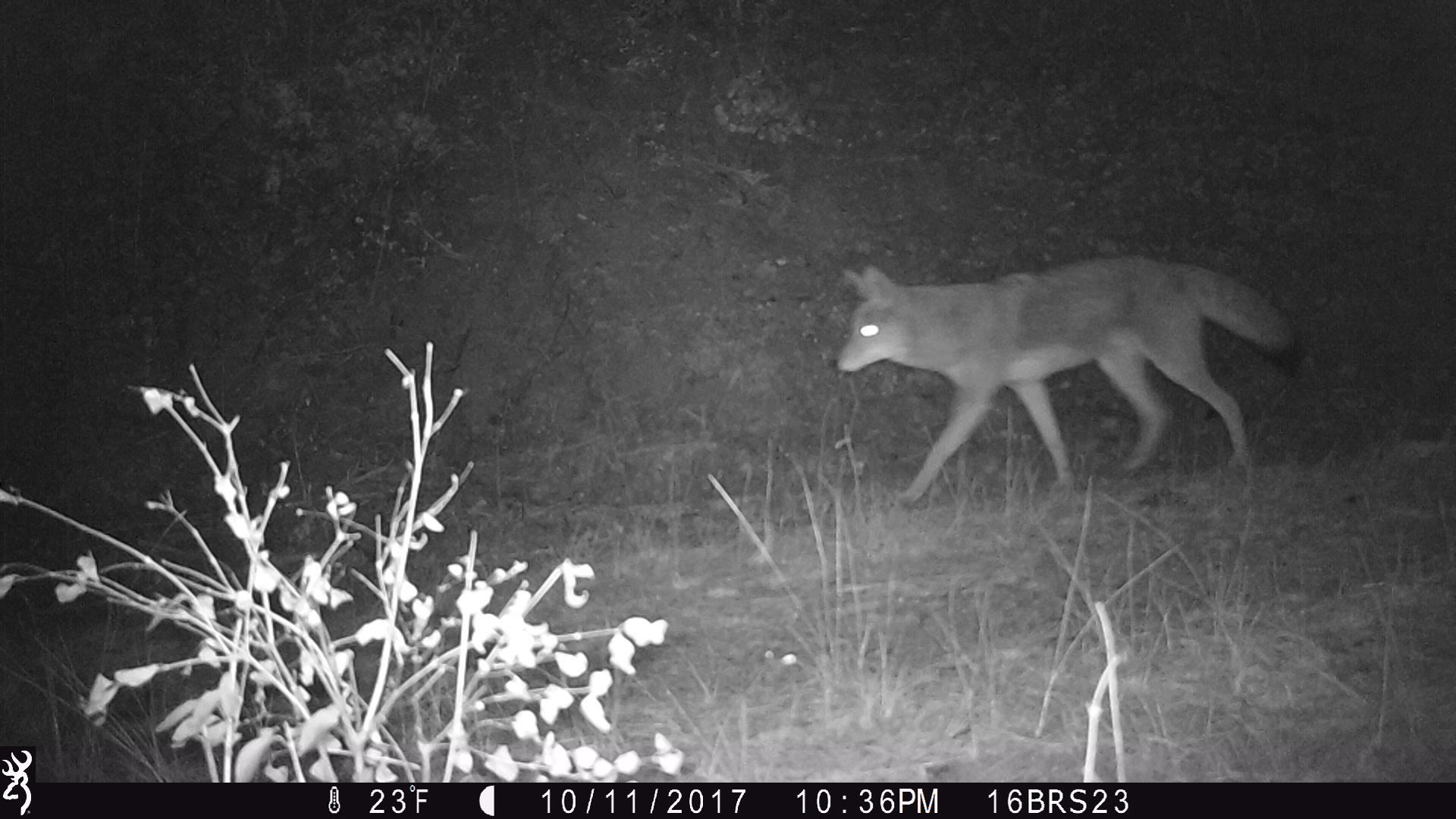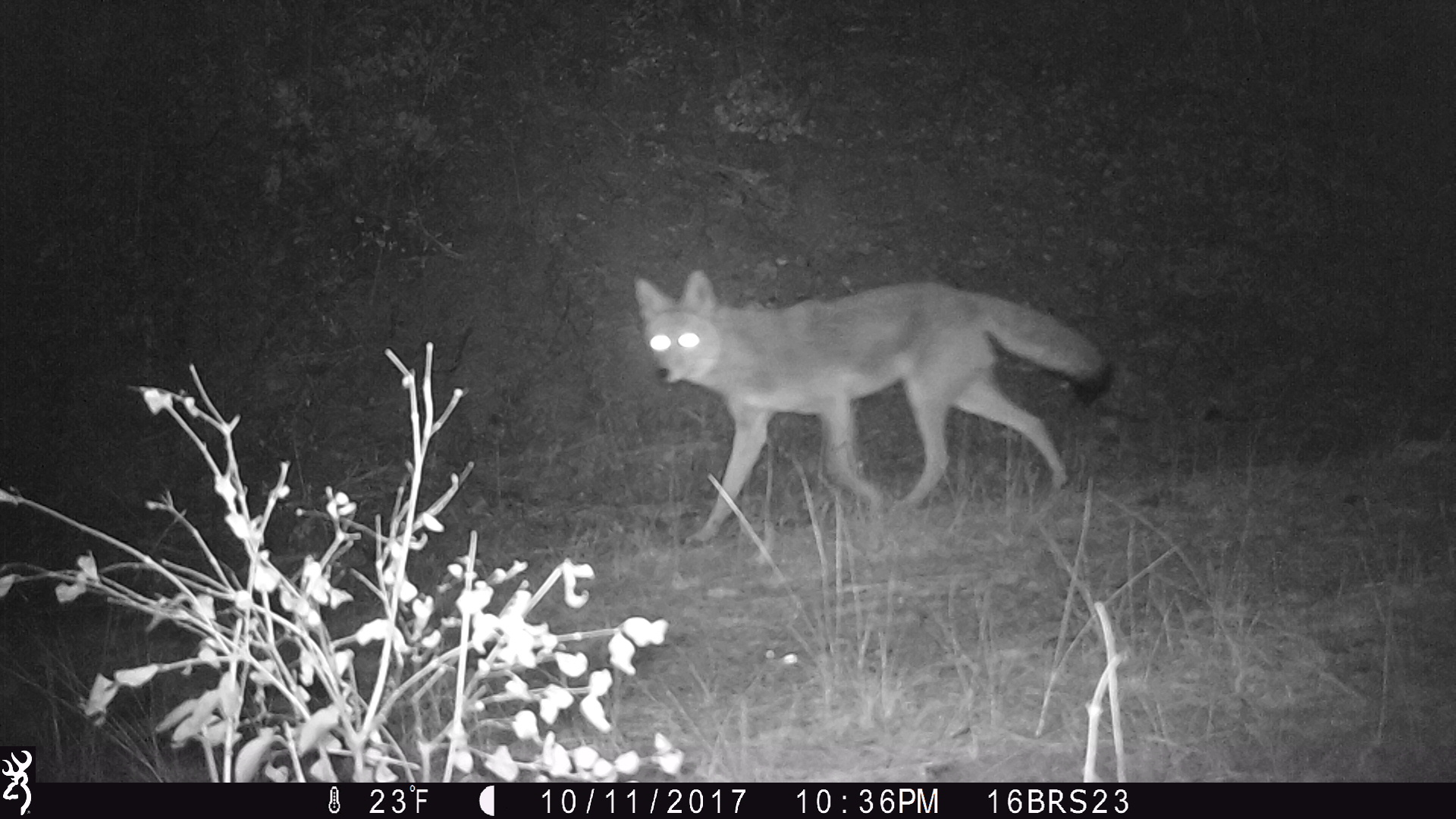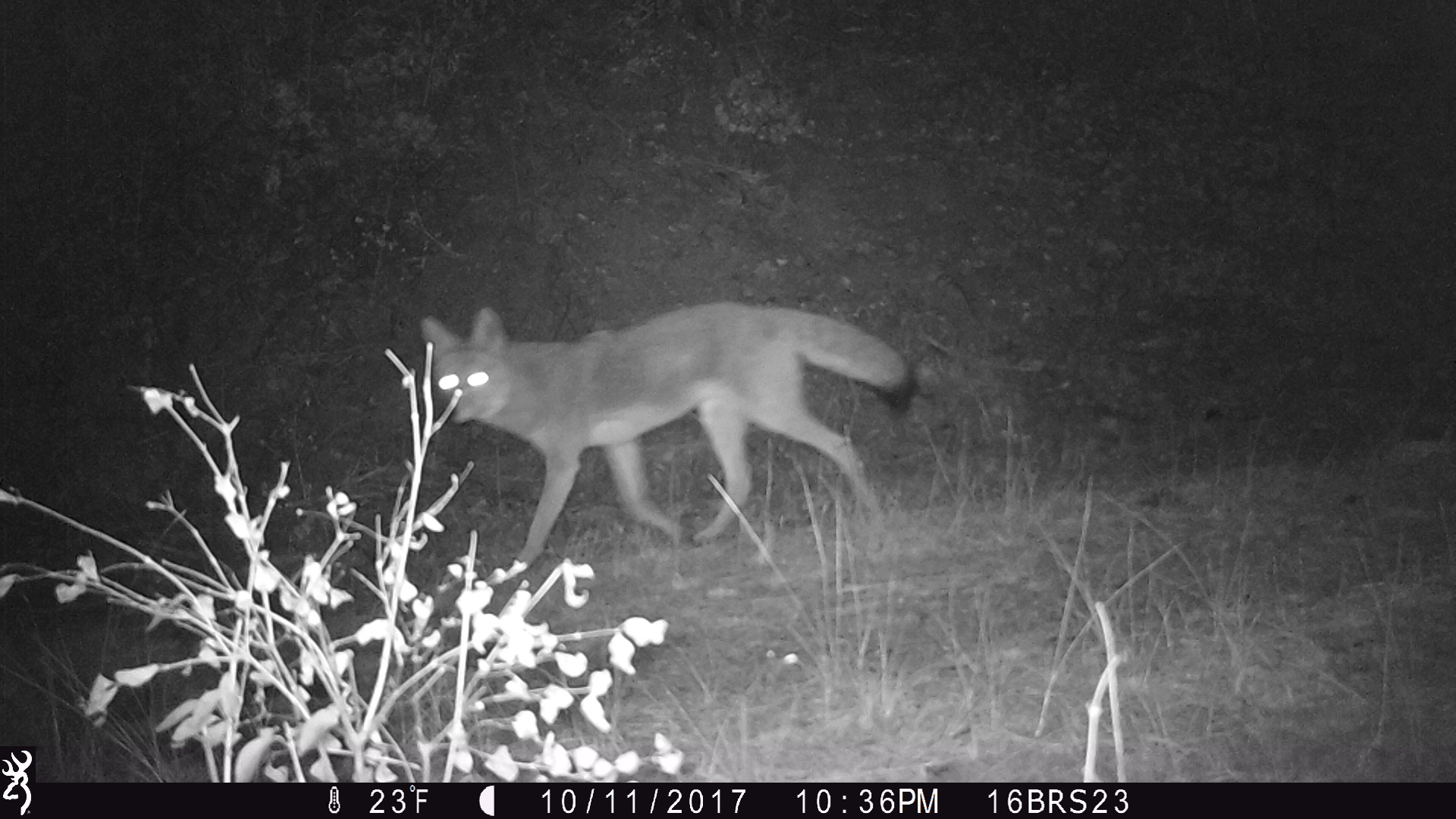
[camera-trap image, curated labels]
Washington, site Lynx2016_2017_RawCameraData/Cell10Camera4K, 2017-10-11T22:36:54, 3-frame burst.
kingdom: Animalia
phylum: Chordata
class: Mammalia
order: Carnivora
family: Canidae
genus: Canis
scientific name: Canis latrans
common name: coyote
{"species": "Canis latrans (coyote)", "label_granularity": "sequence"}